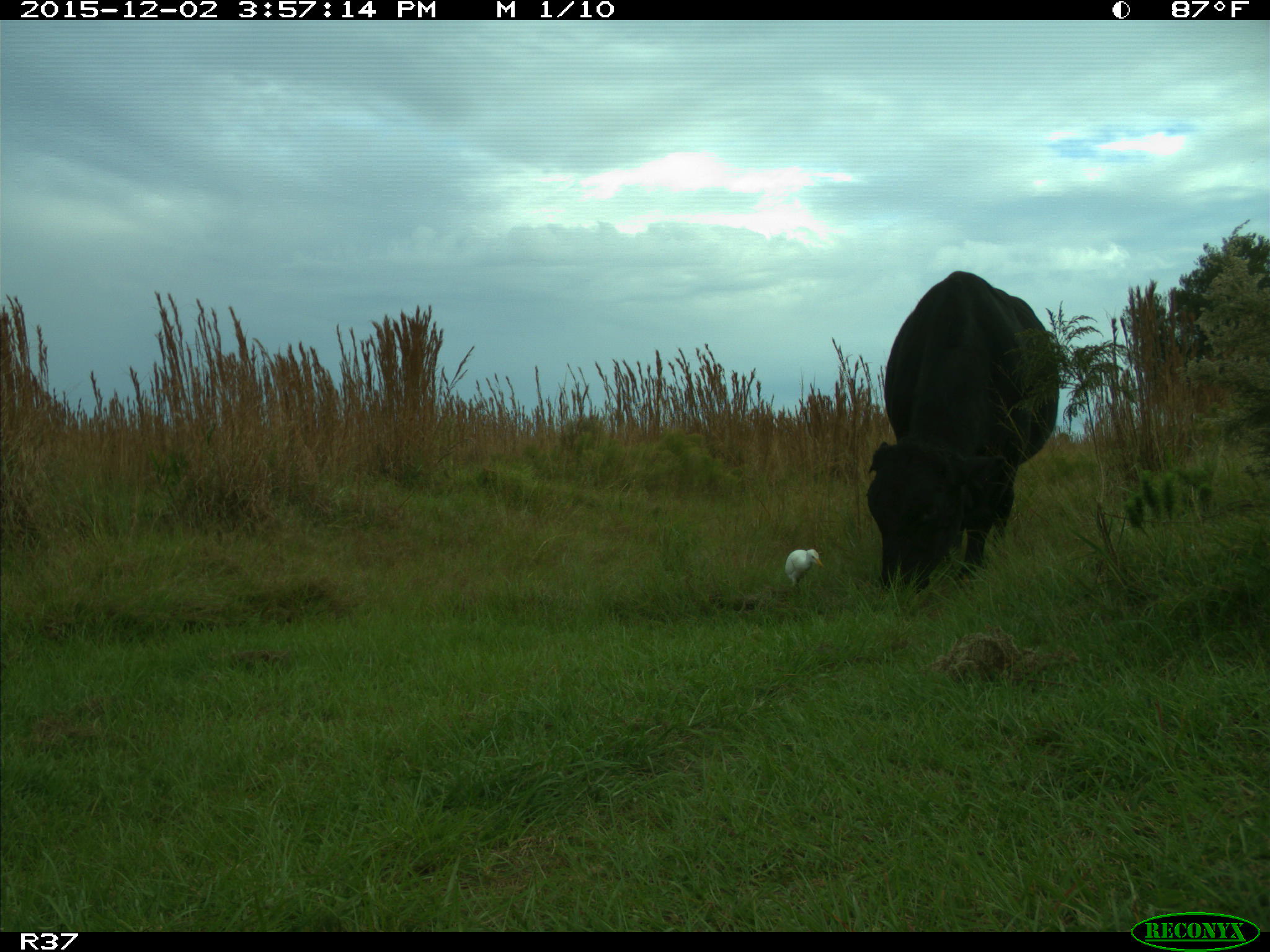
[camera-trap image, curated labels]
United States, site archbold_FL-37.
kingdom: Animalia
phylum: Chordata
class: Mammalia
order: Artiodactyla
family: Bovidae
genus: Bos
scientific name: Bos taurus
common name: domestic cow